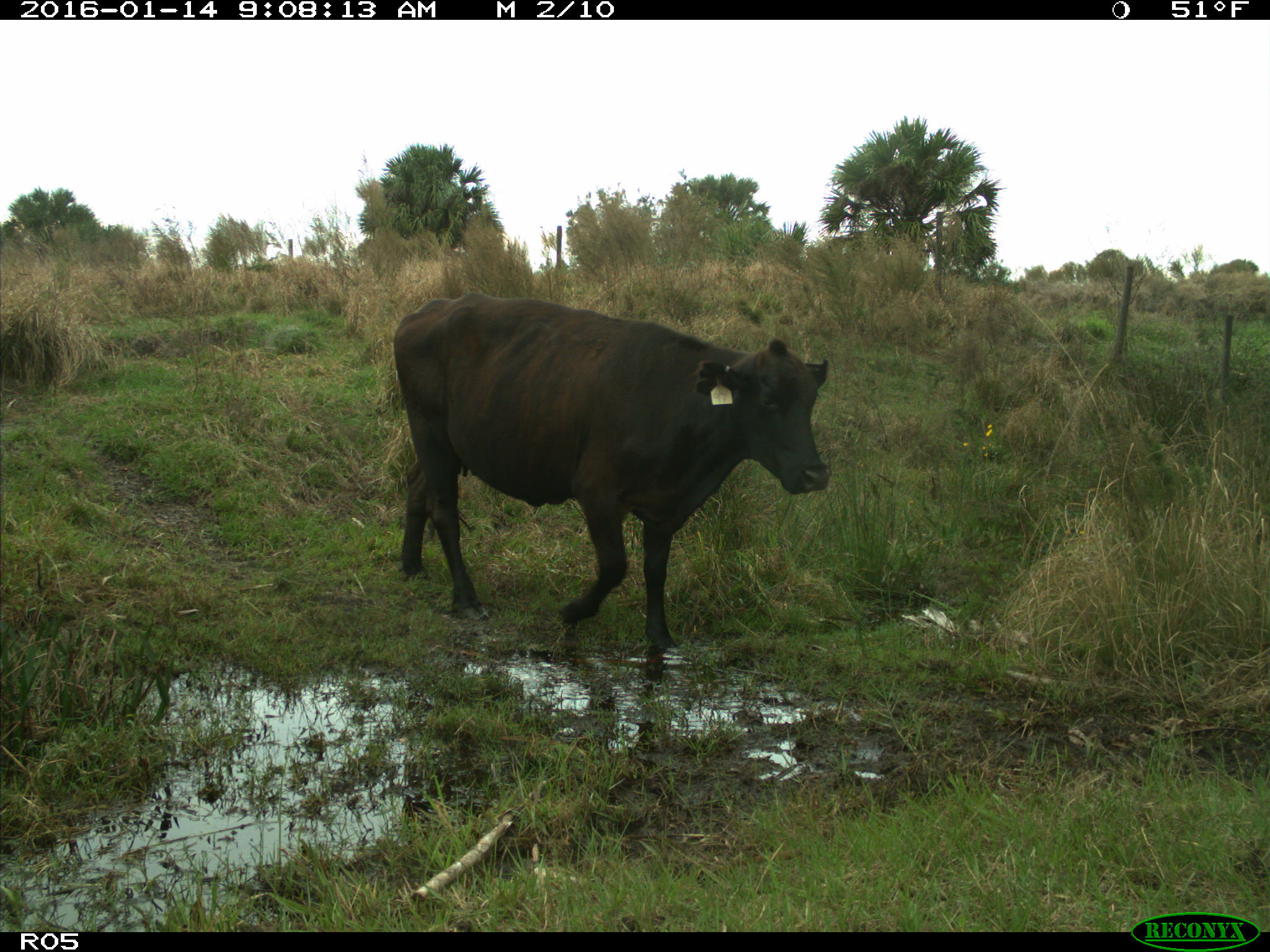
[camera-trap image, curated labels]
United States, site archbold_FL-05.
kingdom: Animalia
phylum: Chordata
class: Mammalia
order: Artiodactyla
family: Bovidae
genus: Bos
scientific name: Bos taurus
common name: domestic cow